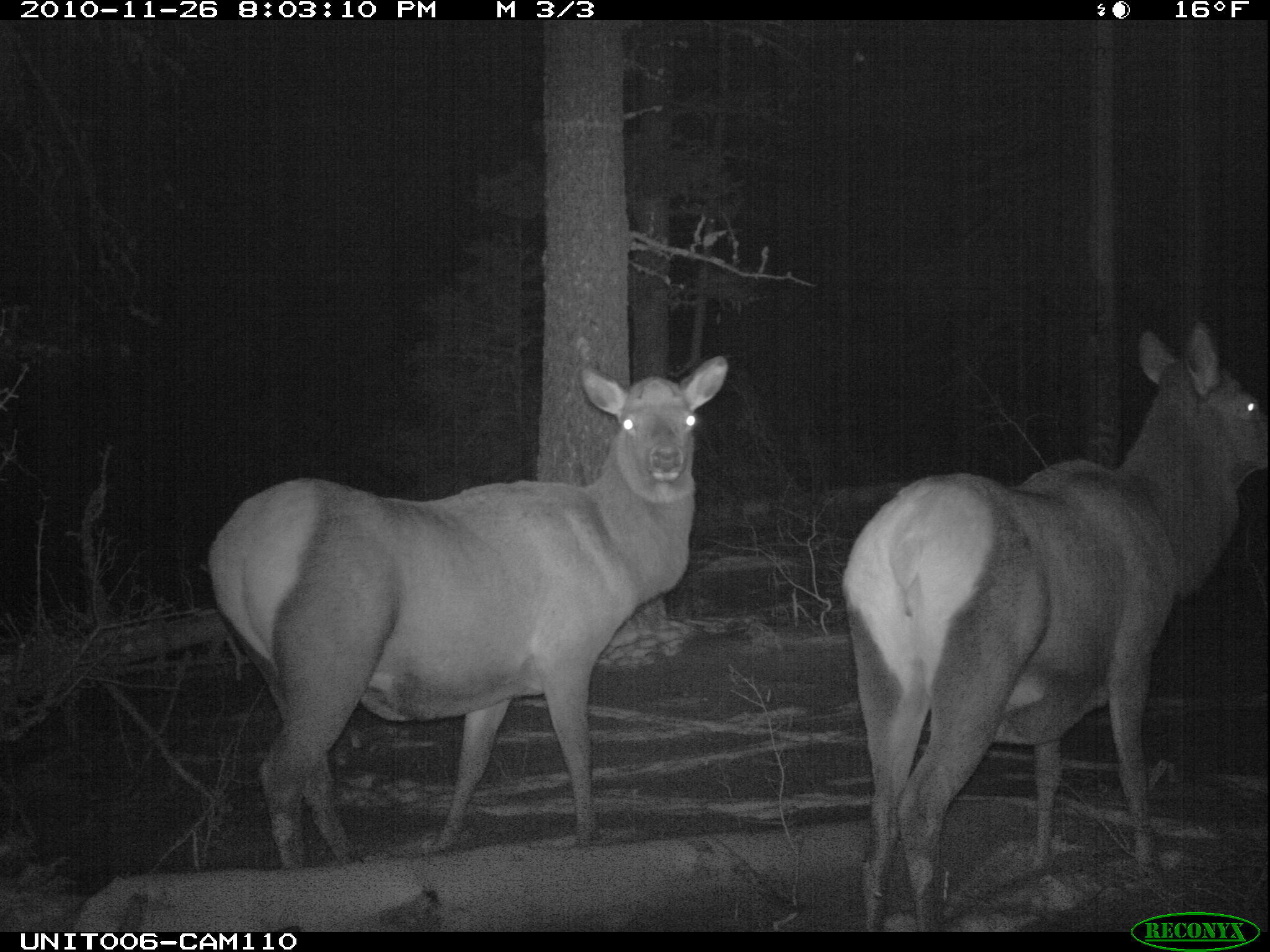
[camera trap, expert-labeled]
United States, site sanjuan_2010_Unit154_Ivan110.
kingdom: Animalia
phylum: Chordata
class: Mammalia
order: Artiodactyla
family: Cervidae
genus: Cervus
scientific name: Cervus elaphus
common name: red deer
Cervus elaphus (red deer).